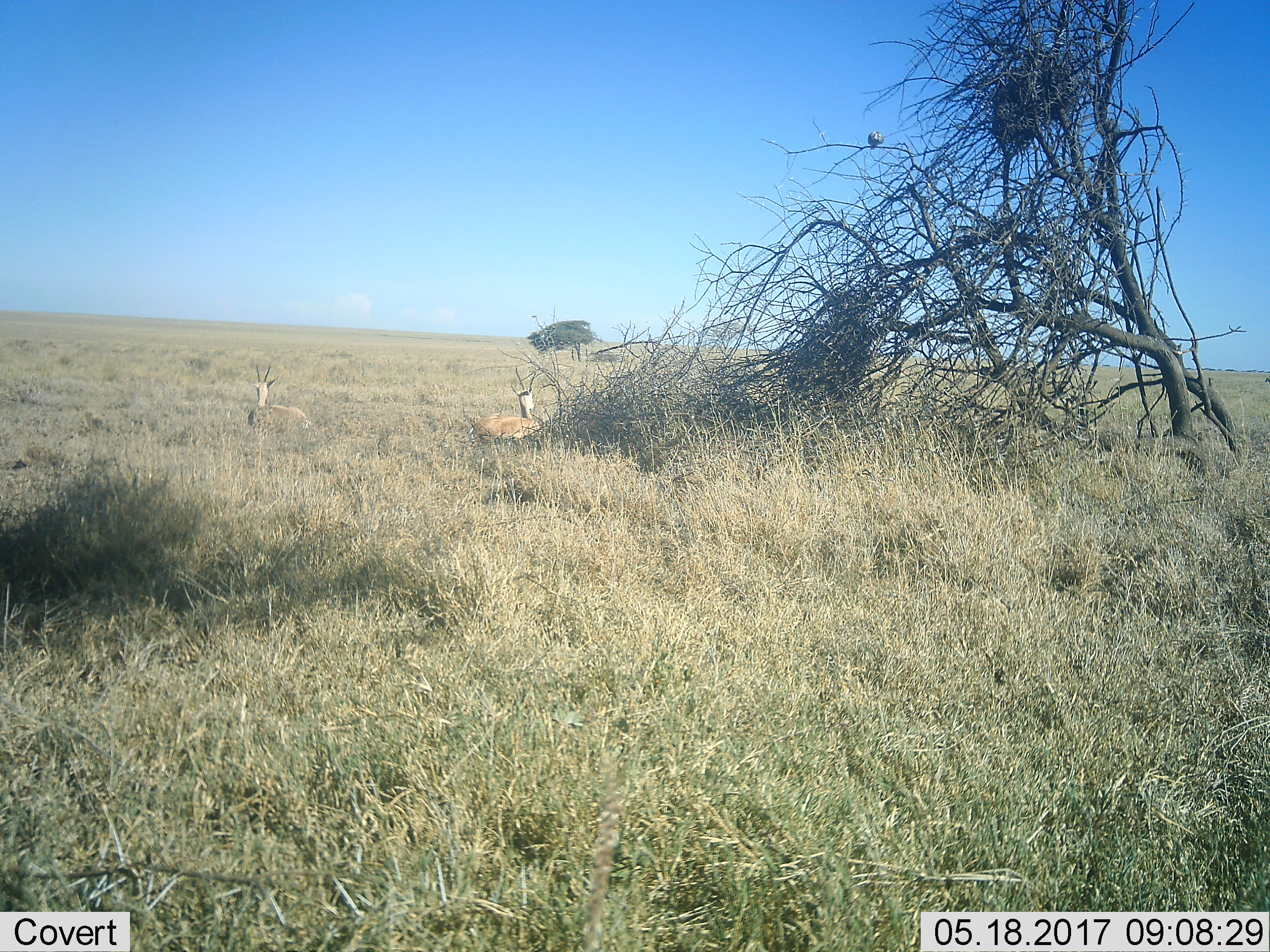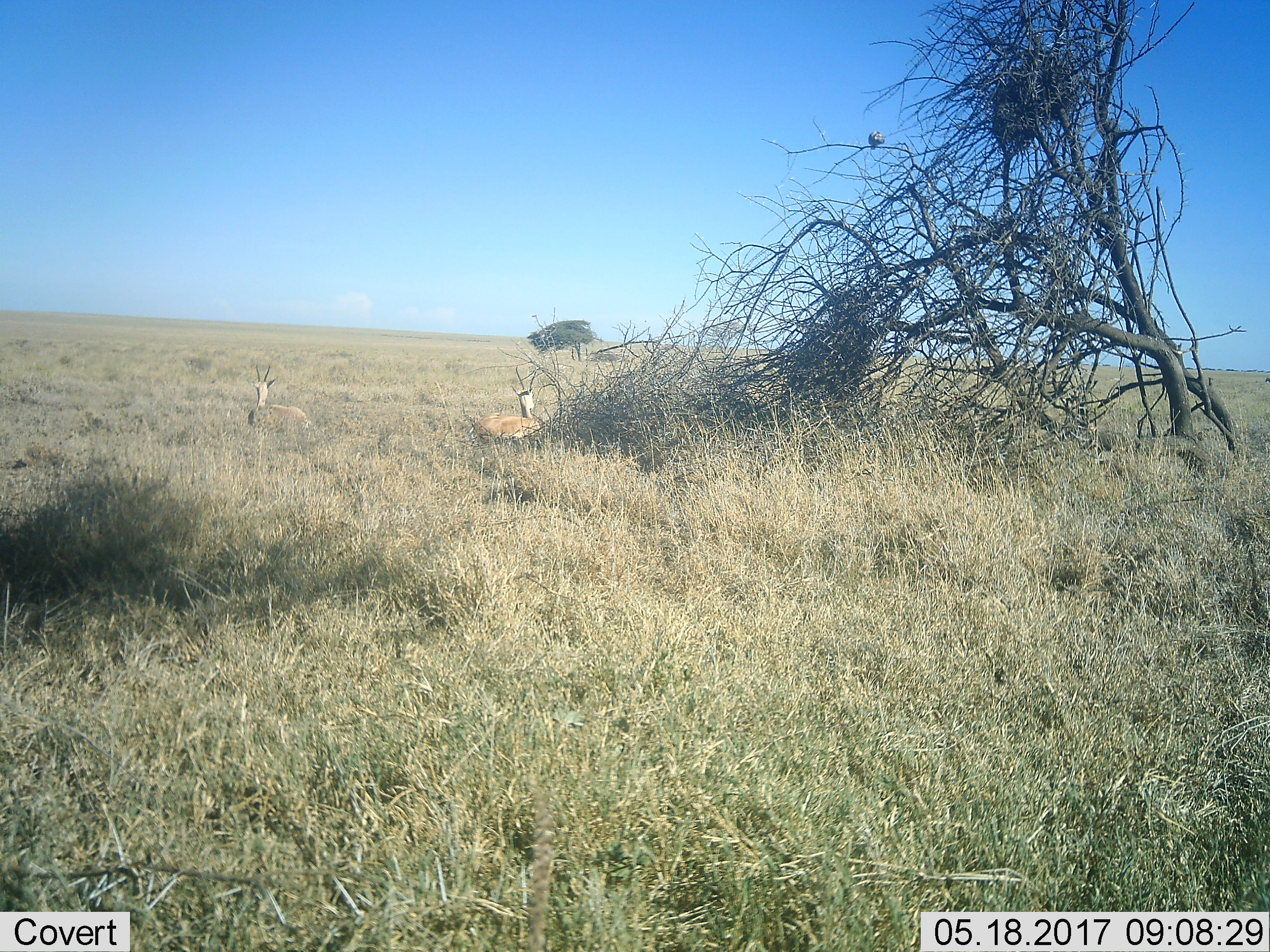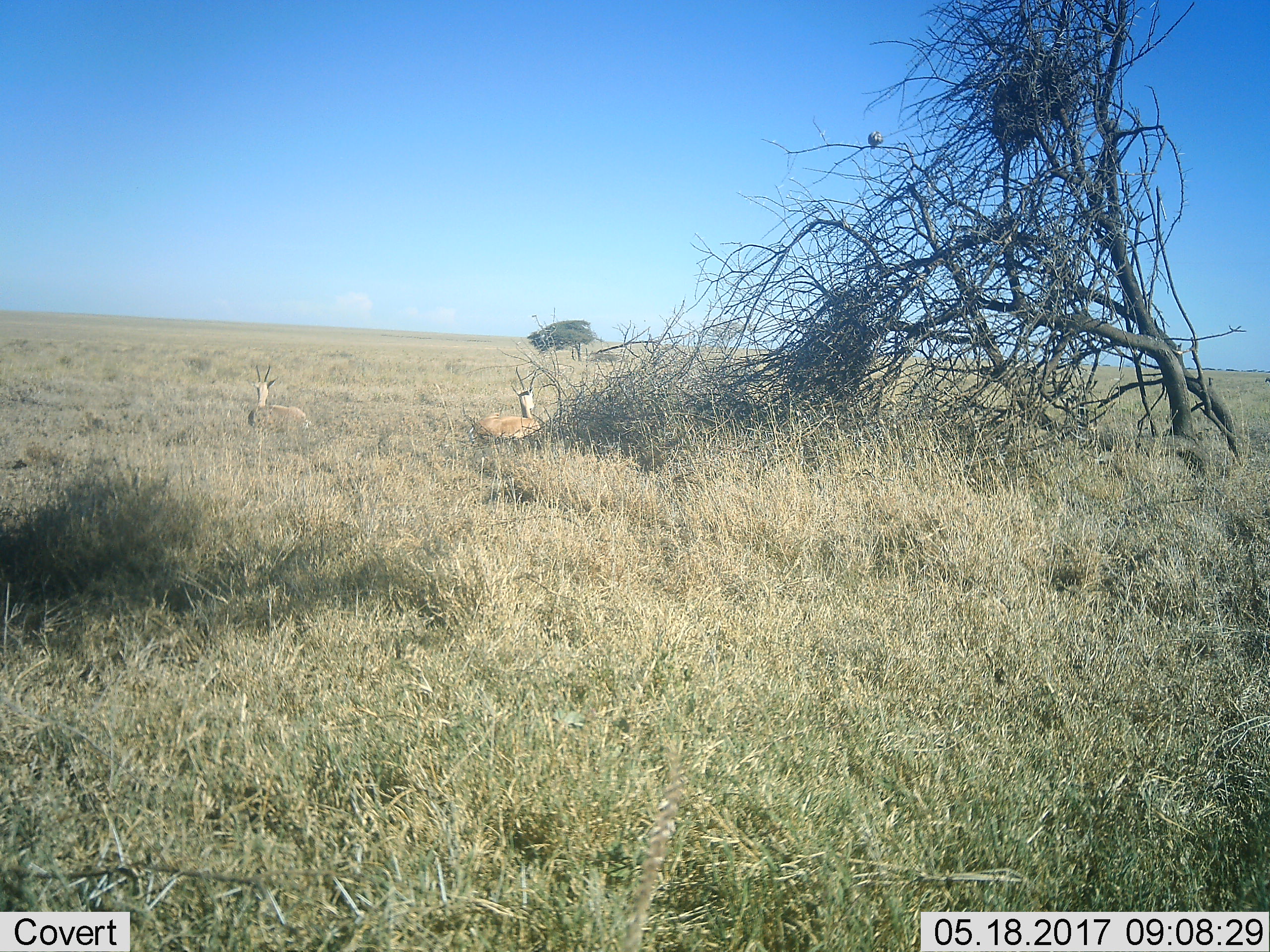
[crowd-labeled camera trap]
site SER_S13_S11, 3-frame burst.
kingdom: Animalia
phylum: Chordata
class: Mammalia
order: Artiodactyla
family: Bovidae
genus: Nanger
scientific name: Nanger granti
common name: grant's gazelle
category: gazellegrants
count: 2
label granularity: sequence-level